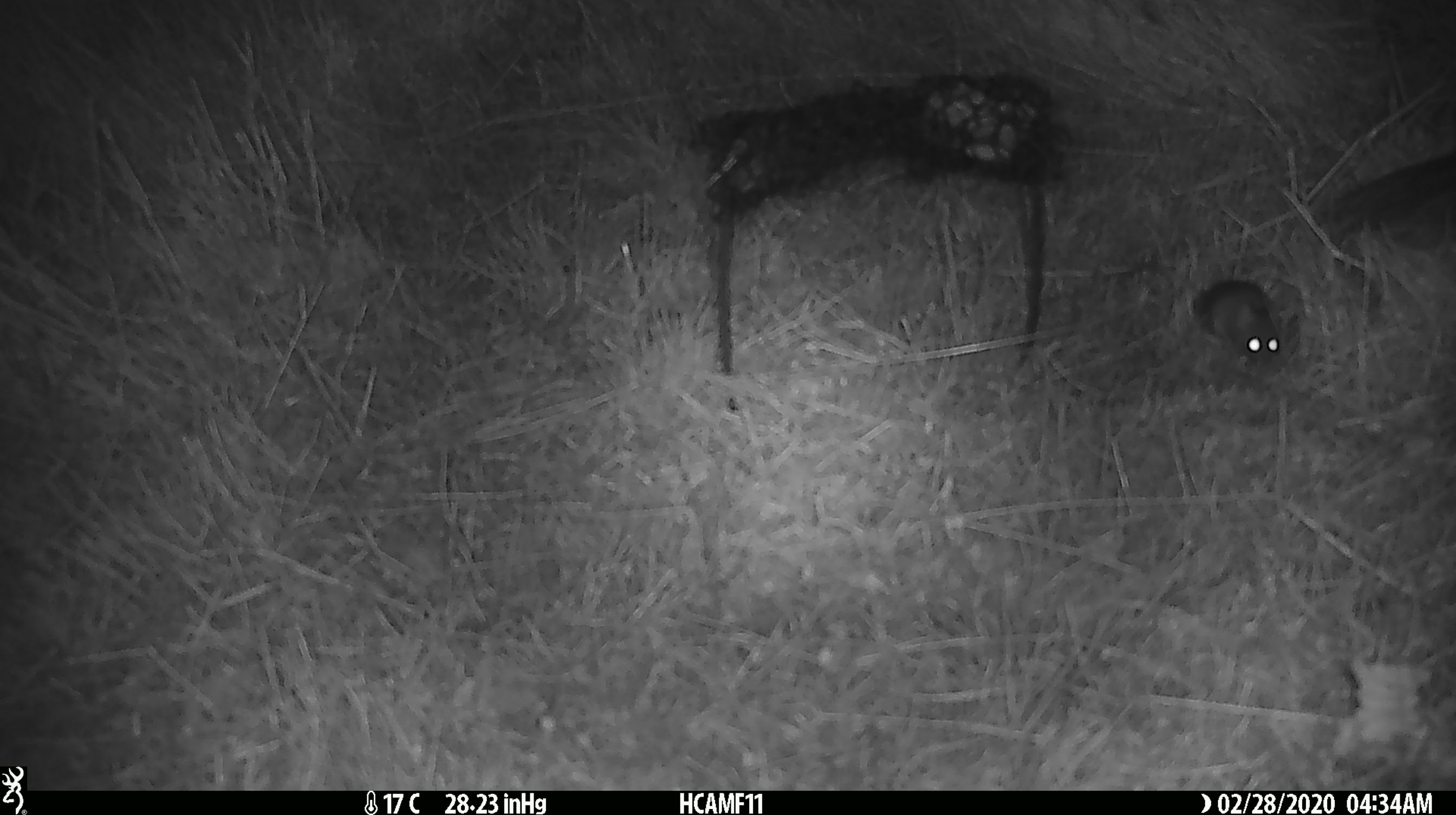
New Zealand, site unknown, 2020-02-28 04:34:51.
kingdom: Animalia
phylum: Chordata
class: Mammalia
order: Rodentia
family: Muridae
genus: Mus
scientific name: Mus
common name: mouse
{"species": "mouse (Mus)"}